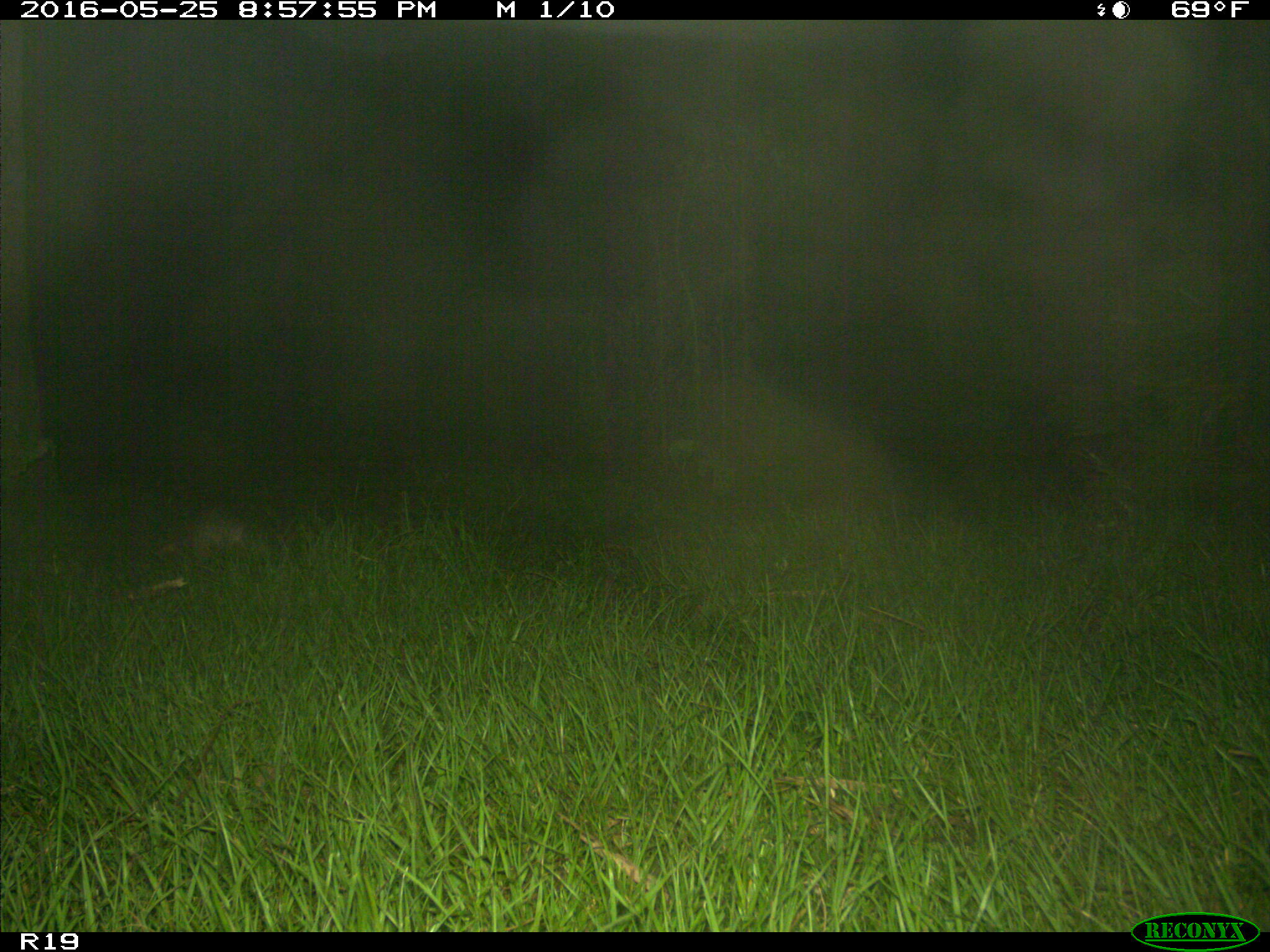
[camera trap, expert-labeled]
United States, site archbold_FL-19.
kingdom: Animalia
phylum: Chordata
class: Mammalia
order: Cingulata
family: Dasypodidae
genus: Dasypus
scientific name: Dasypus novemcinctus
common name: nine-banded armadillo